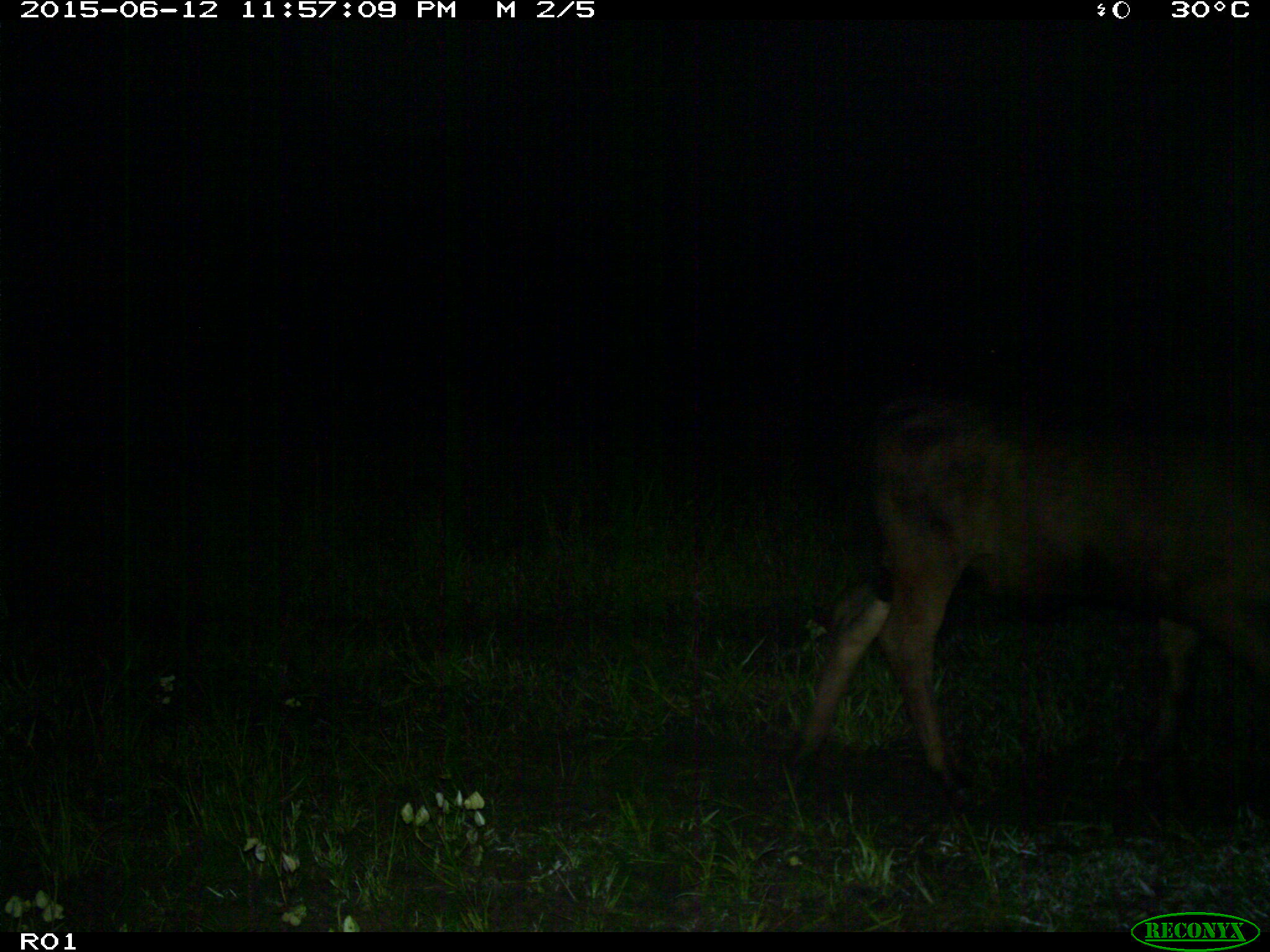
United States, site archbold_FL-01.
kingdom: Animalia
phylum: Chordata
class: Mammalia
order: Artiodactyla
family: Bovidae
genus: Bos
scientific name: Bos taurus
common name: domestic cow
Bos taurus (domestic cow).